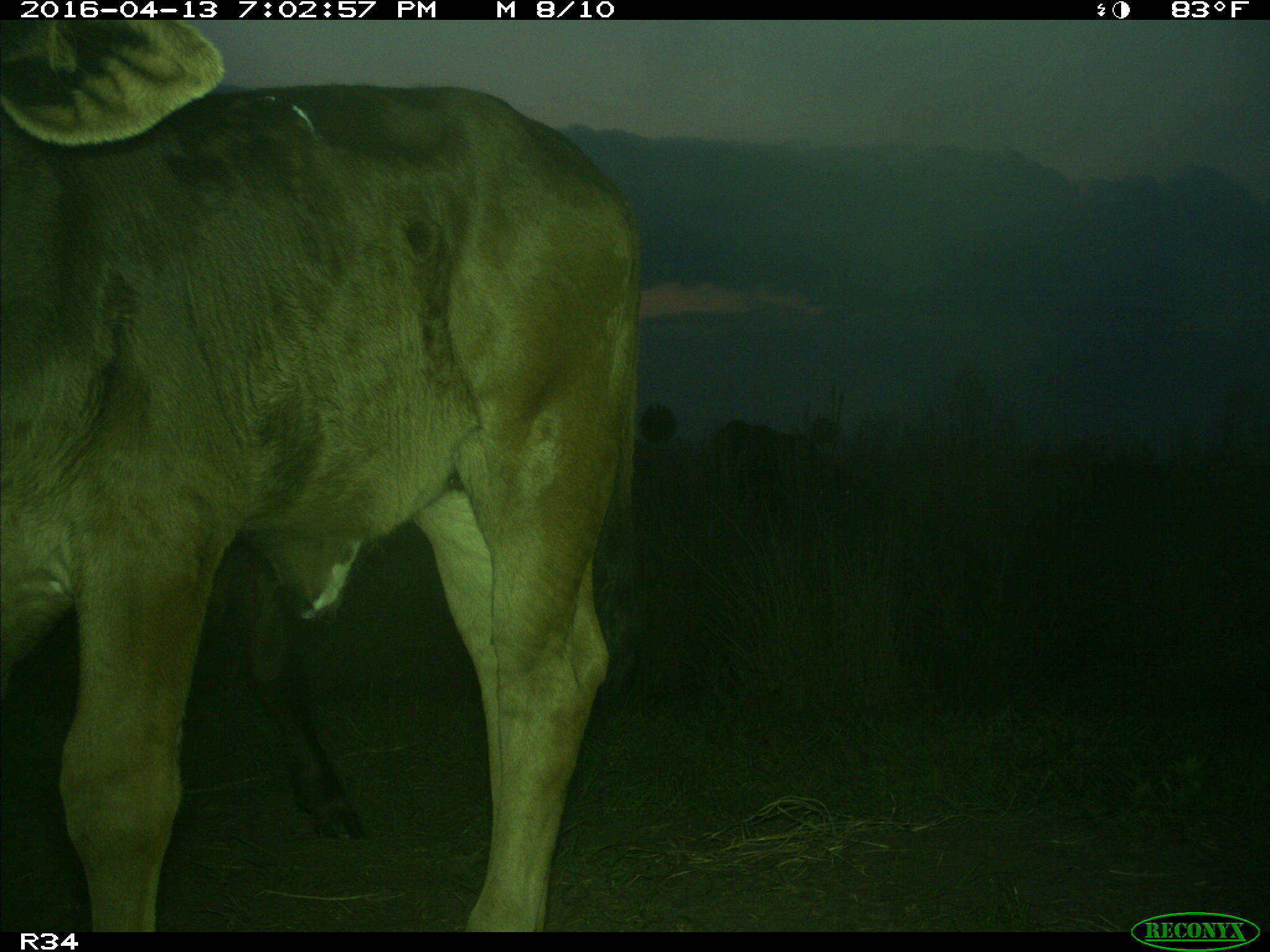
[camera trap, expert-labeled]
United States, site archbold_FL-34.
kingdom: Animalia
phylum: Chordata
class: Mammalia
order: Artiodactyla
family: Bovidae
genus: Bos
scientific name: Bos taurus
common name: domestic cow